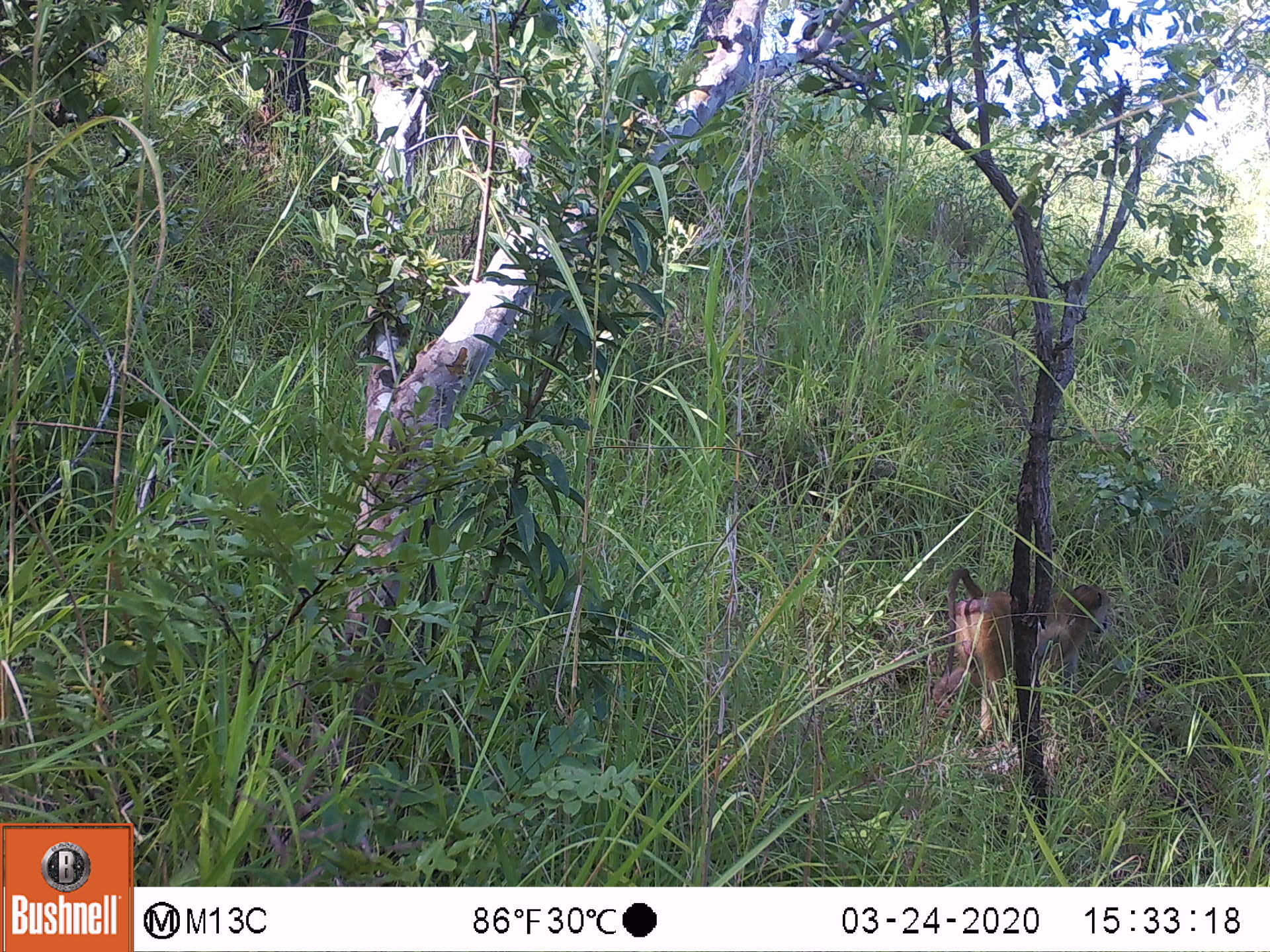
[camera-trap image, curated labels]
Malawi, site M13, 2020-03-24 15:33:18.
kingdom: Animalia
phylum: Chordata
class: Mammalia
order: Primates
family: Cercopithecidae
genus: Papio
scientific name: Papio cynocephalus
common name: yellow baboon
Yellow baboon (Papio cynocephalus), count 1.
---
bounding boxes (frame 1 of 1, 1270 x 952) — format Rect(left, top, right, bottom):
yellow baboon: Rect(946, 564, 1112, 725)